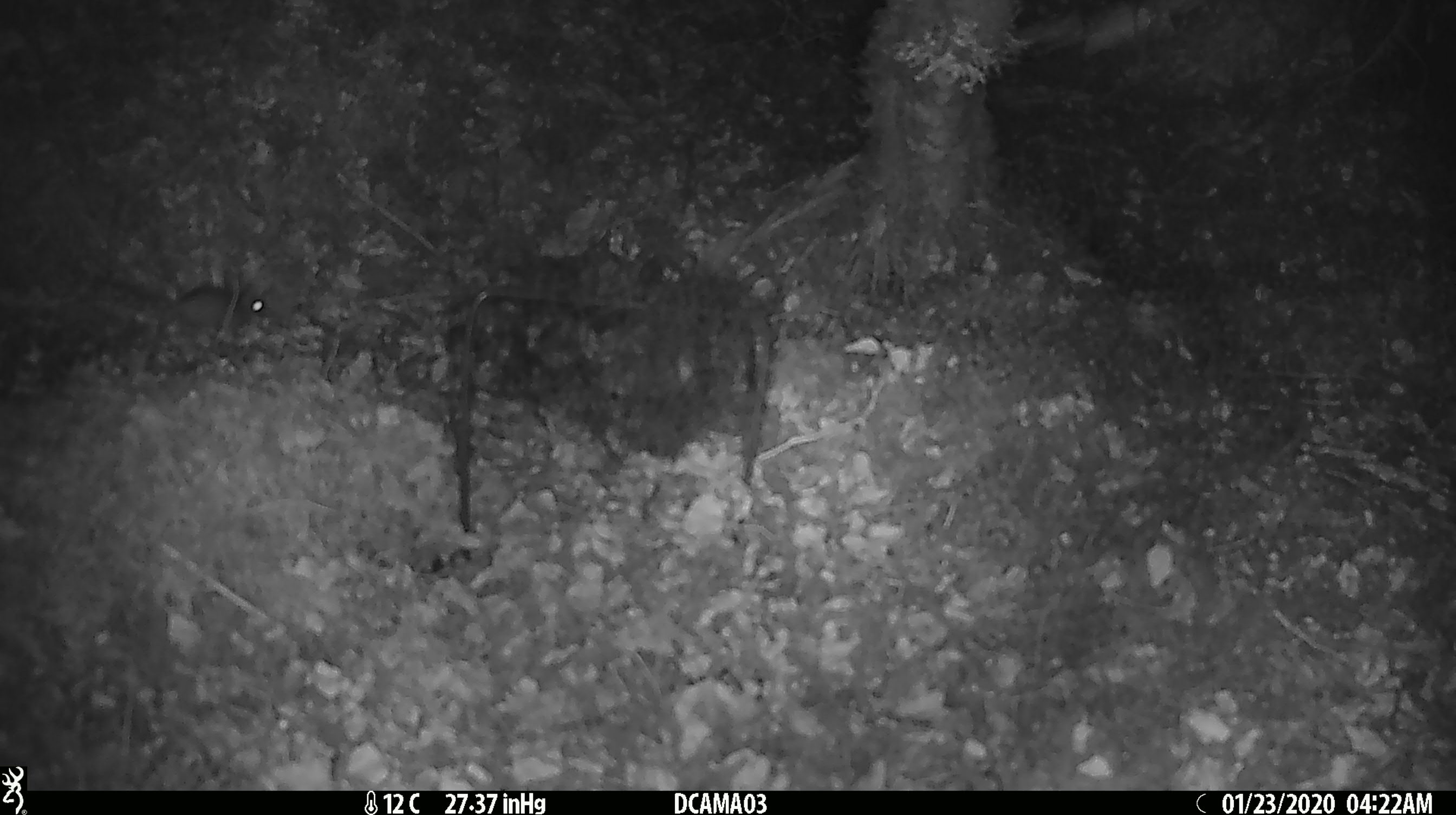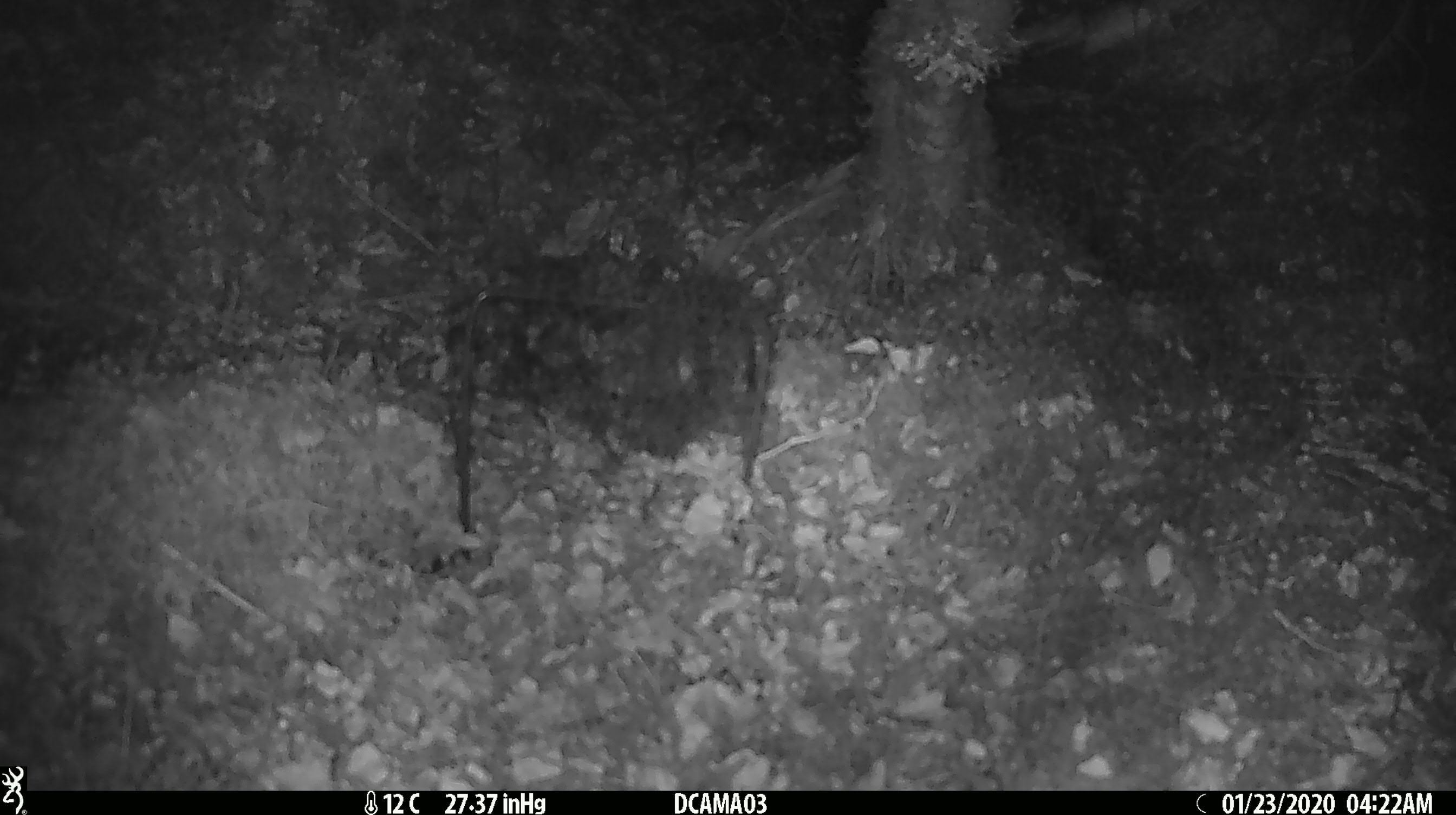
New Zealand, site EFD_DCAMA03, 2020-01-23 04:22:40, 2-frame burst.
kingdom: Animalia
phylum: Chordata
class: Mammalia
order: Rodentia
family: Muridae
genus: Mus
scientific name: Mus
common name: mouse